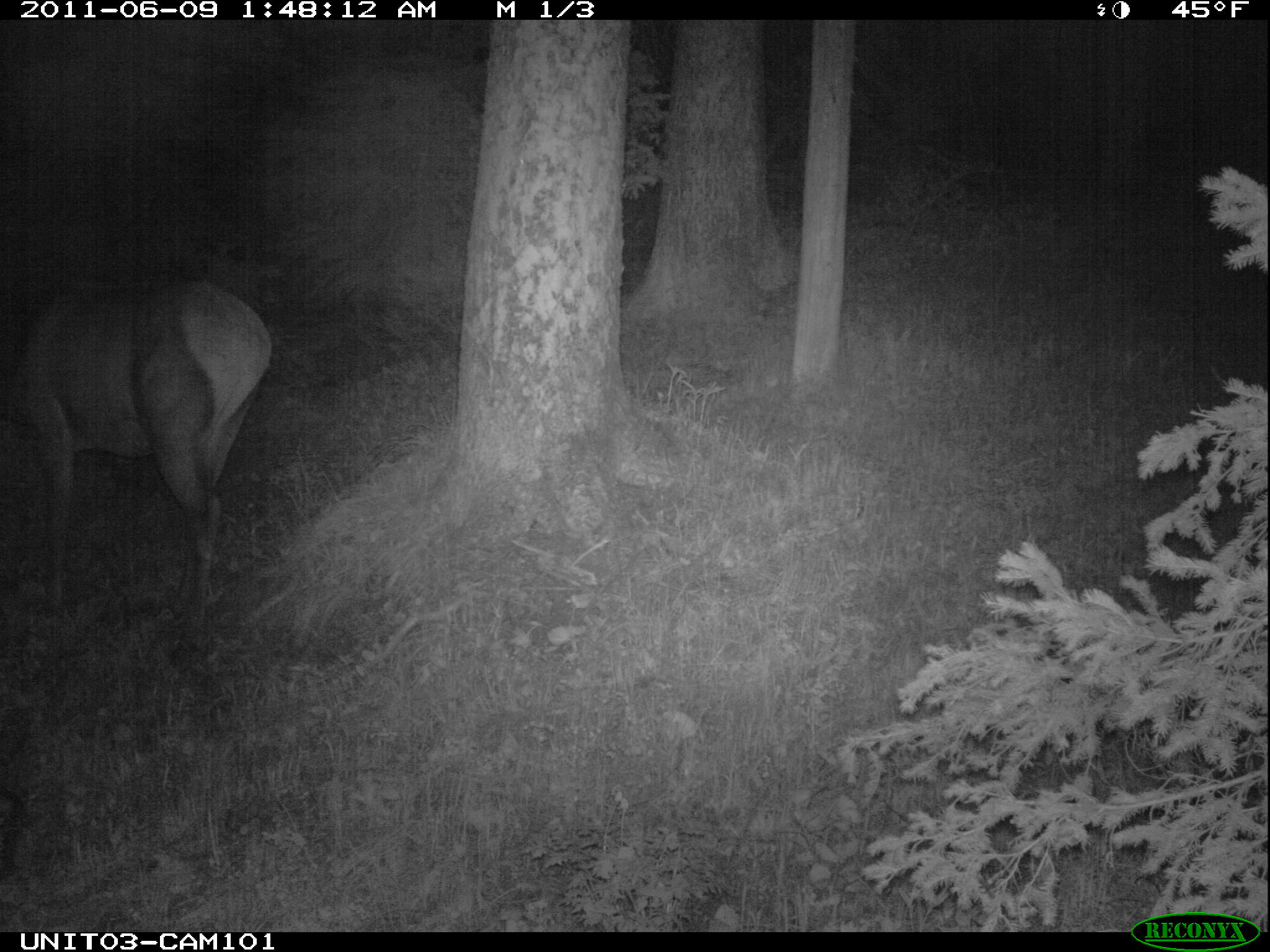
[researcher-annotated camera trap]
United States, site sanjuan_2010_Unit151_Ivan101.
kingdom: Animalia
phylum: Chordata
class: Mammalia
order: Artiodactyla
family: Cervidae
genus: Cervus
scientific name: Cervus elaphus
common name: red deer